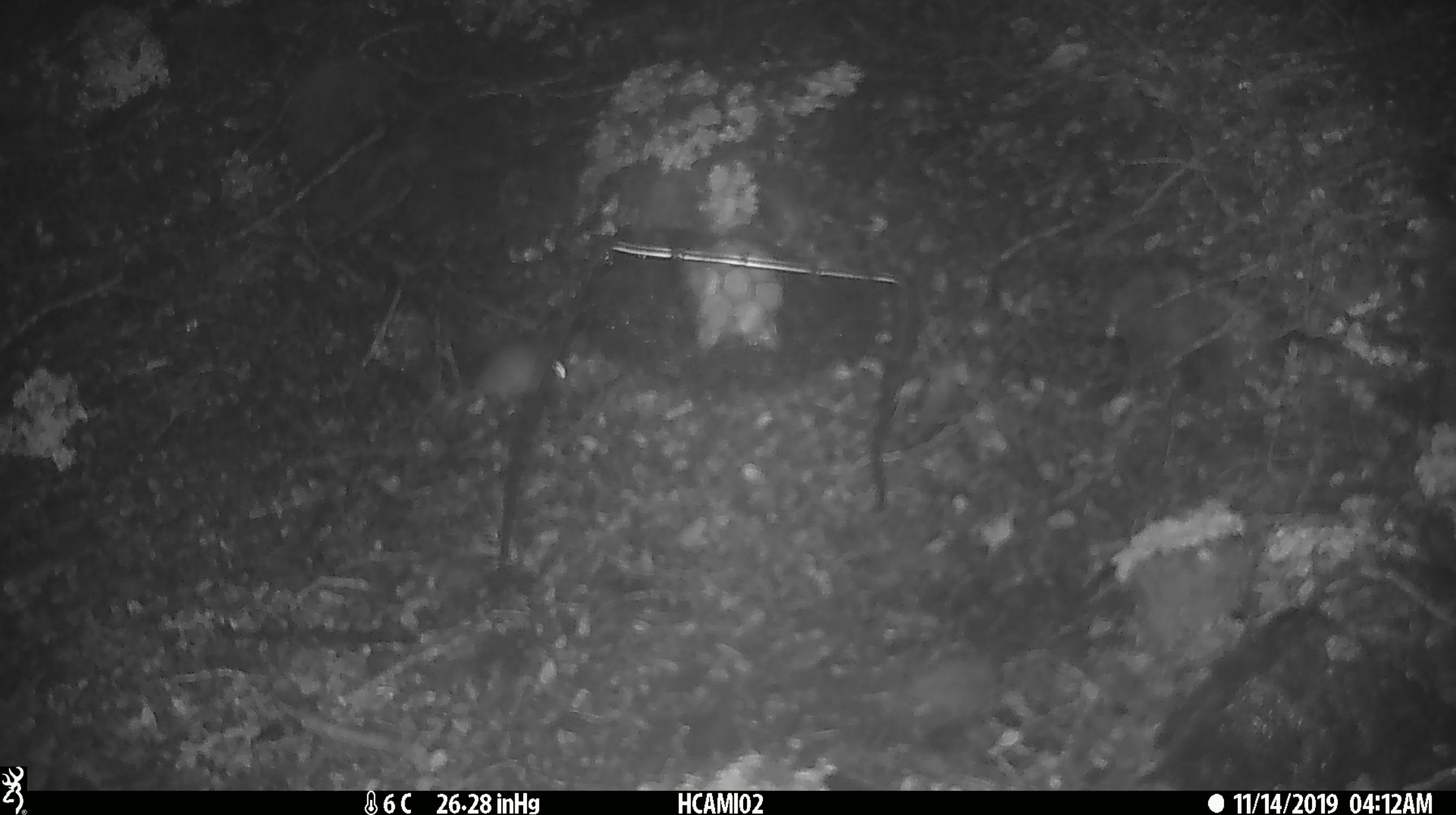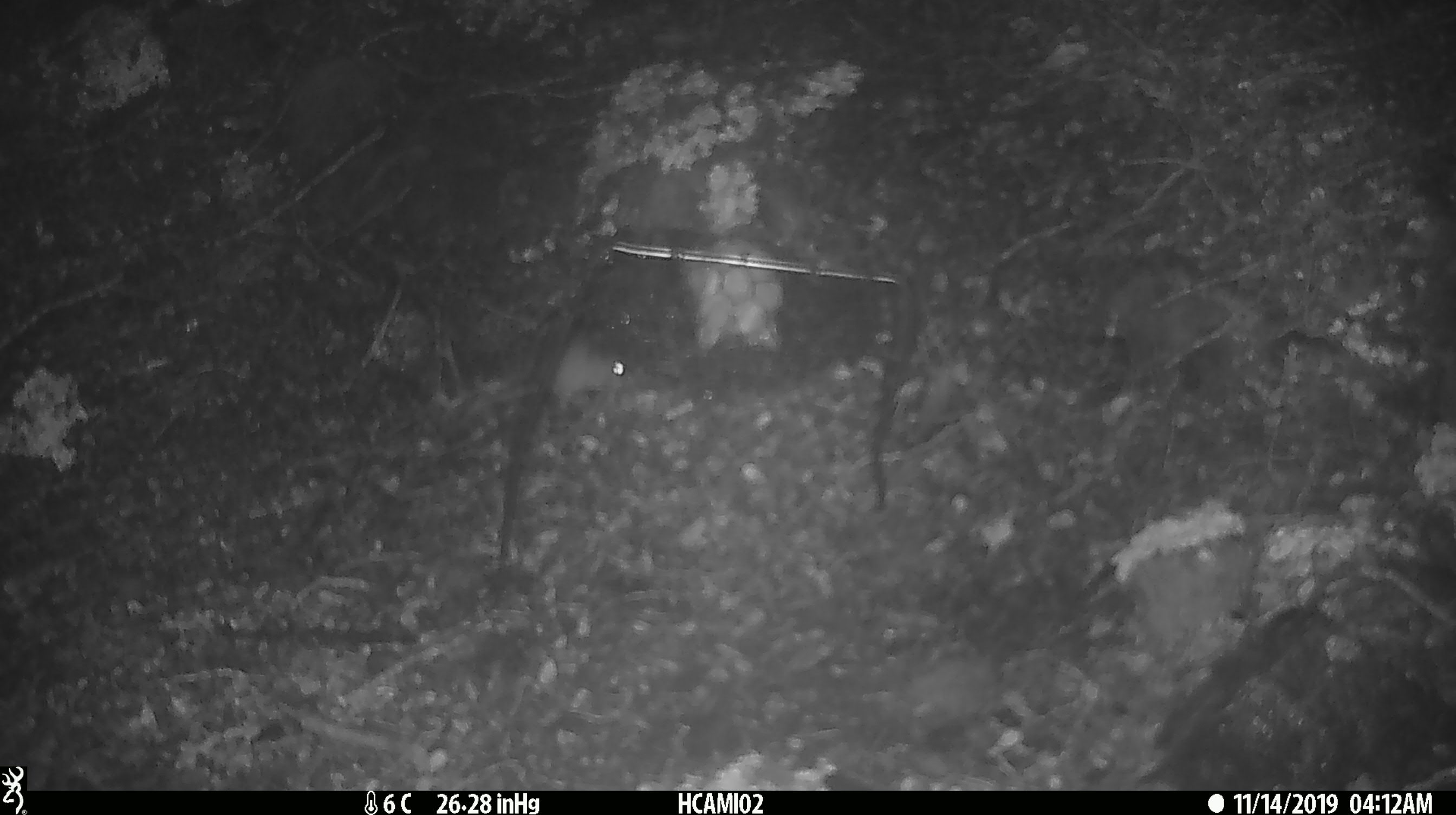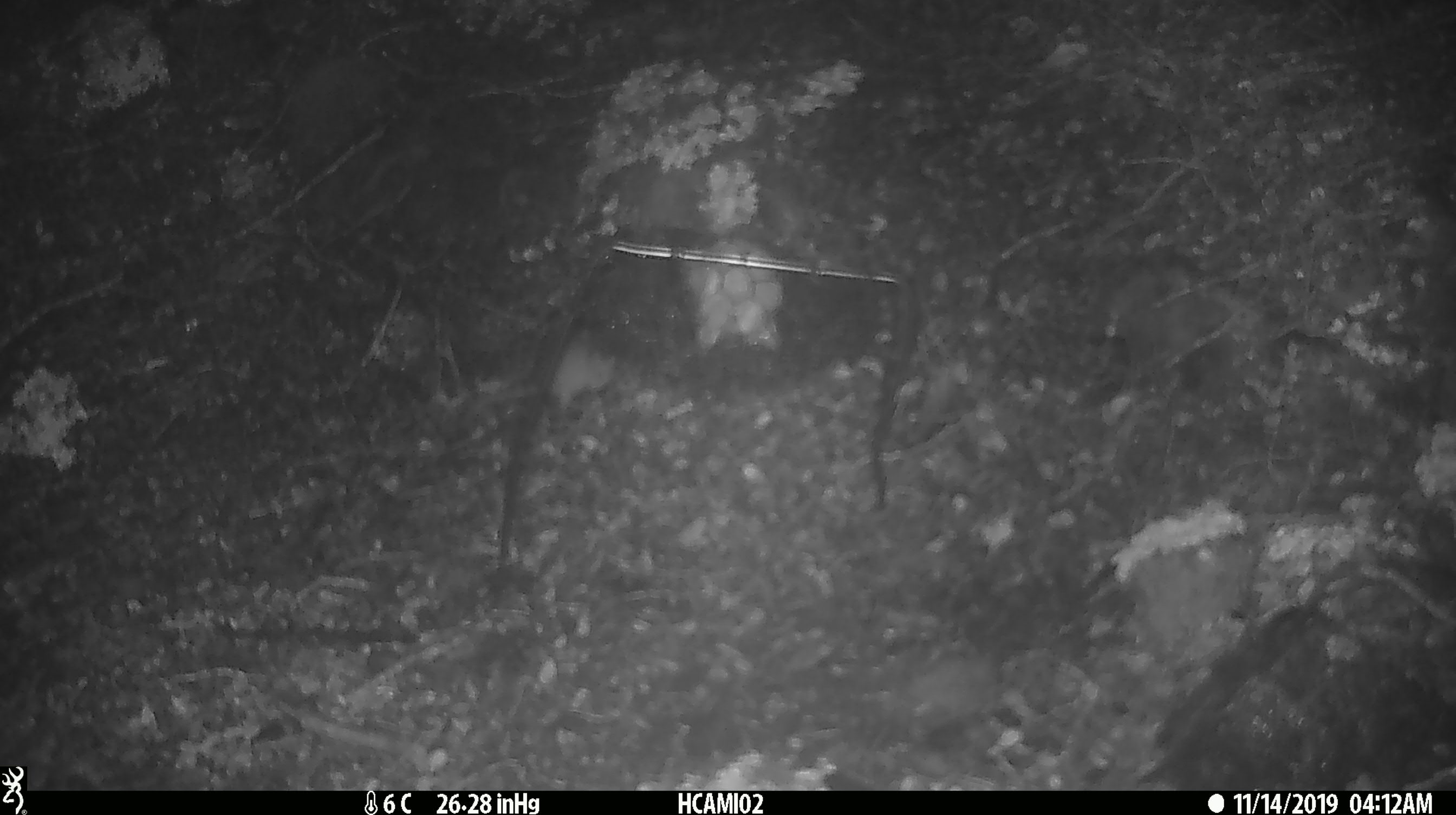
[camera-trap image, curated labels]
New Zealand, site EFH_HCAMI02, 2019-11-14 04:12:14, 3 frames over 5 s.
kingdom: Animalia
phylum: Chordata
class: Mammalia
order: Rodentia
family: Muridae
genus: Mus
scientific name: Mus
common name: mouse